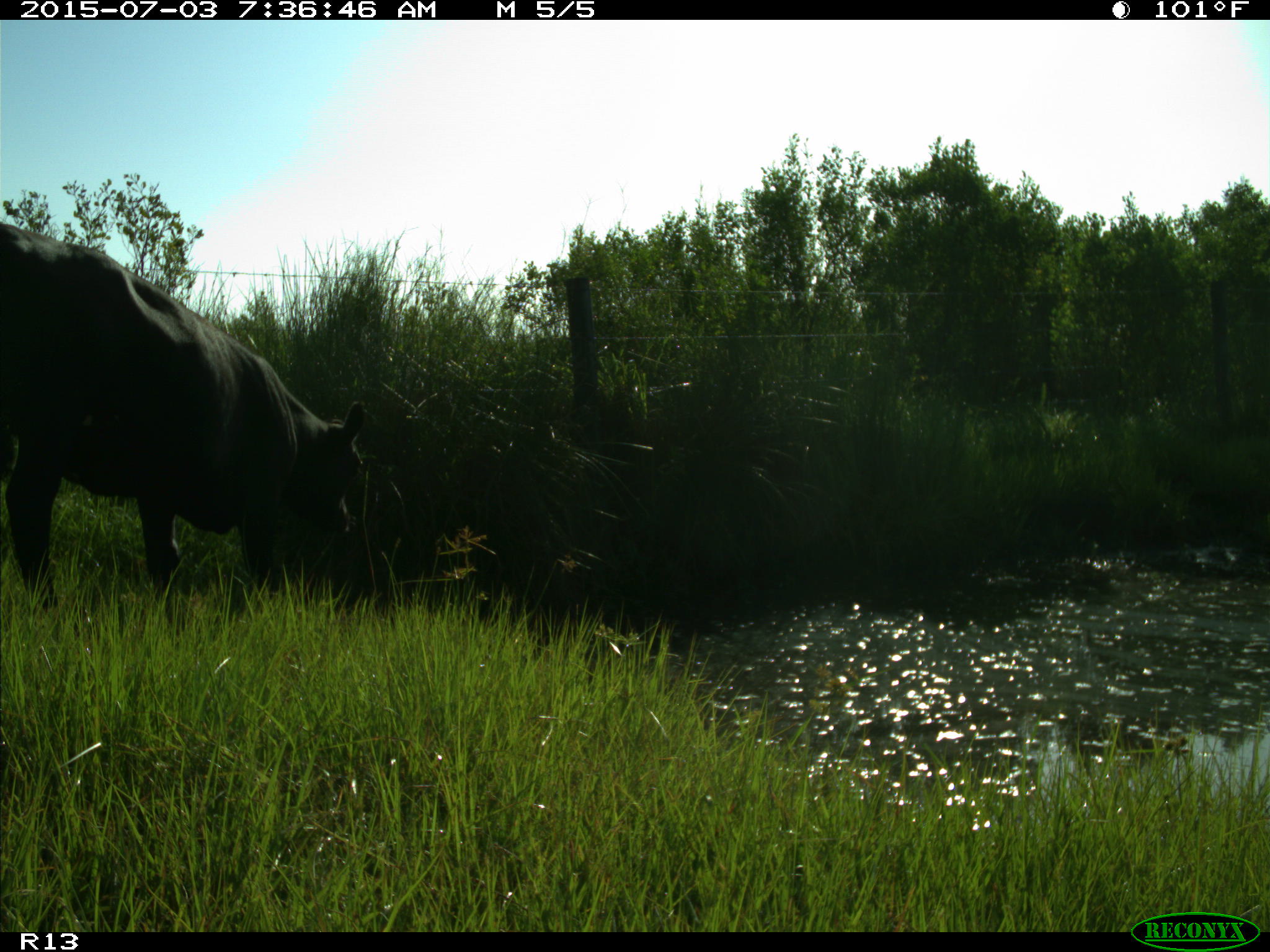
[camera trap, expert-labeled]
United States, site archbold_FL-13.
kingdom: Animalia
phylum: Chordata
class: Mammalia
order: Artiodactyla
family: Bovidae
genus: Bos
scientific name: Bos taurus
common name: domestic cow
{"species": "Bos taurus (domestic cow)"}